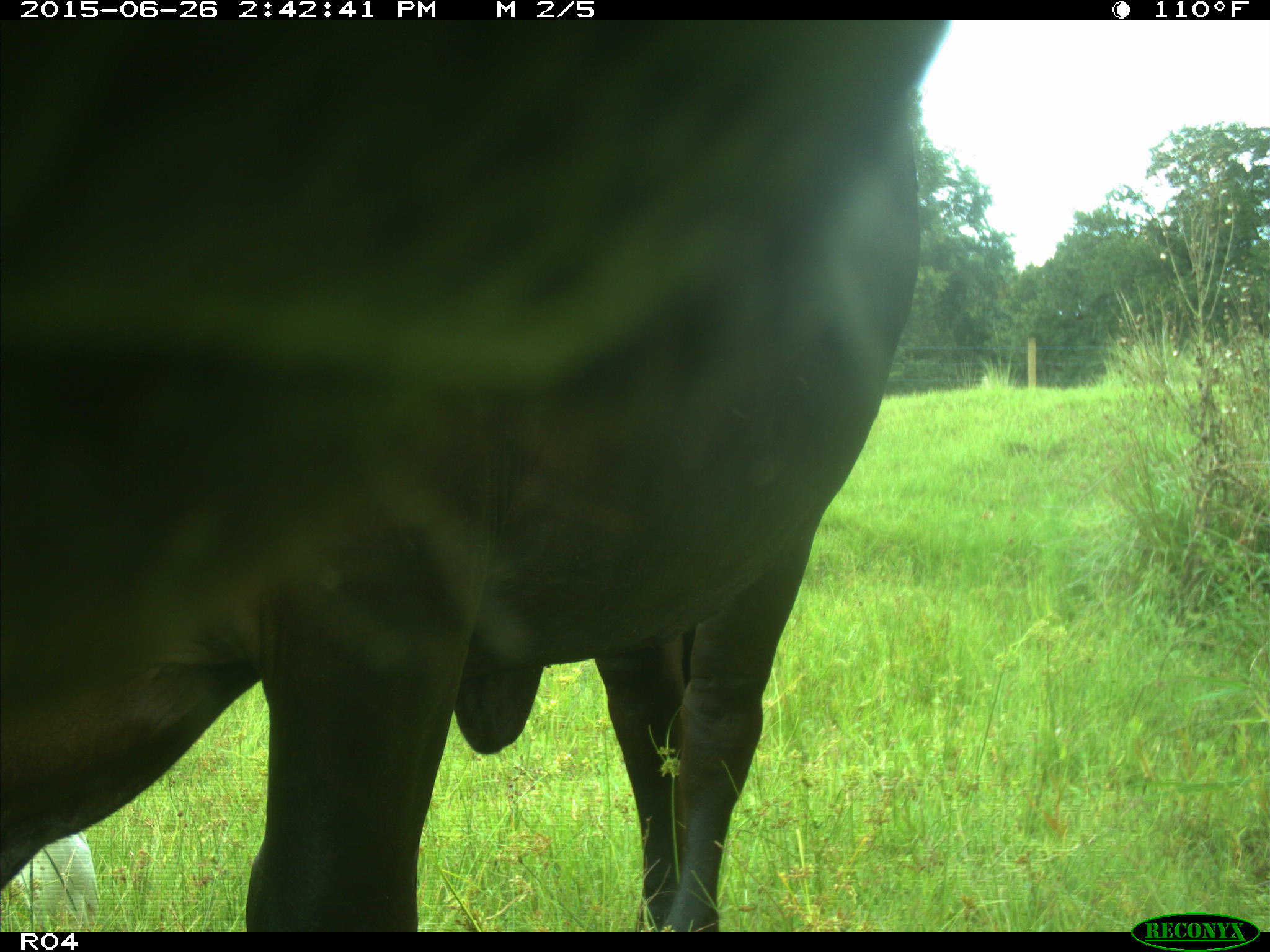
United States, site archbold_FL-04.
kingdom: Animalia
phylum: Chordata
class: Mammalia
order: Artiodactyla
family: Bovidae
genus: Bos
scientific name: Bos taurus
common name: domestic cow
Bos taurus (domestic cow).